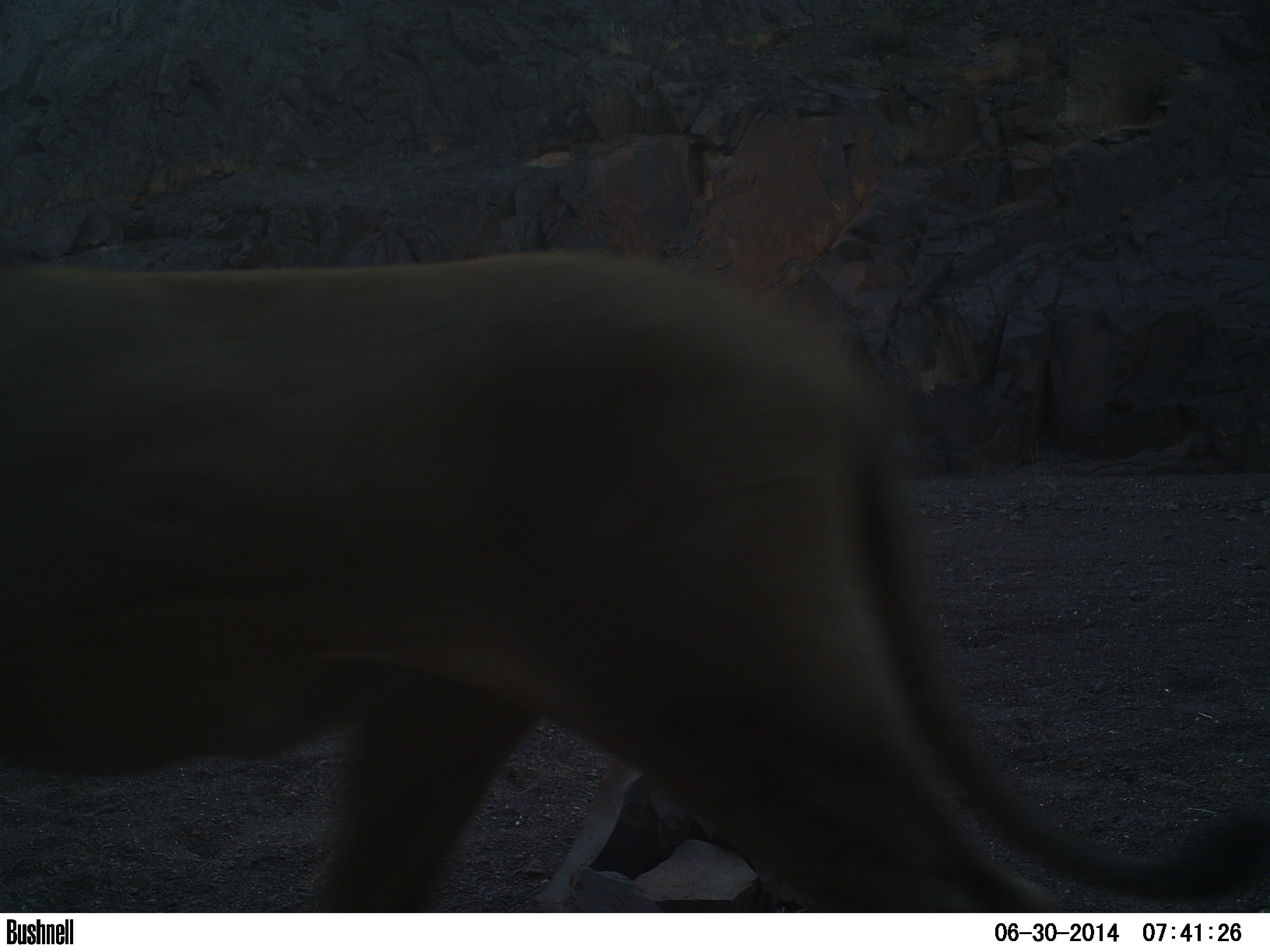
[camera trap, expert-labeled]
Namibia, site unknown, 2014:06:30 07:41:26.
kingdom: Animalia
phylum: Chordata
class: Mammalia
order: Carnivora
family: Felidae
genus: Panthera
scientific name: Panthera leo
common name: lion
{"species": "Panthera leo (lion)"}